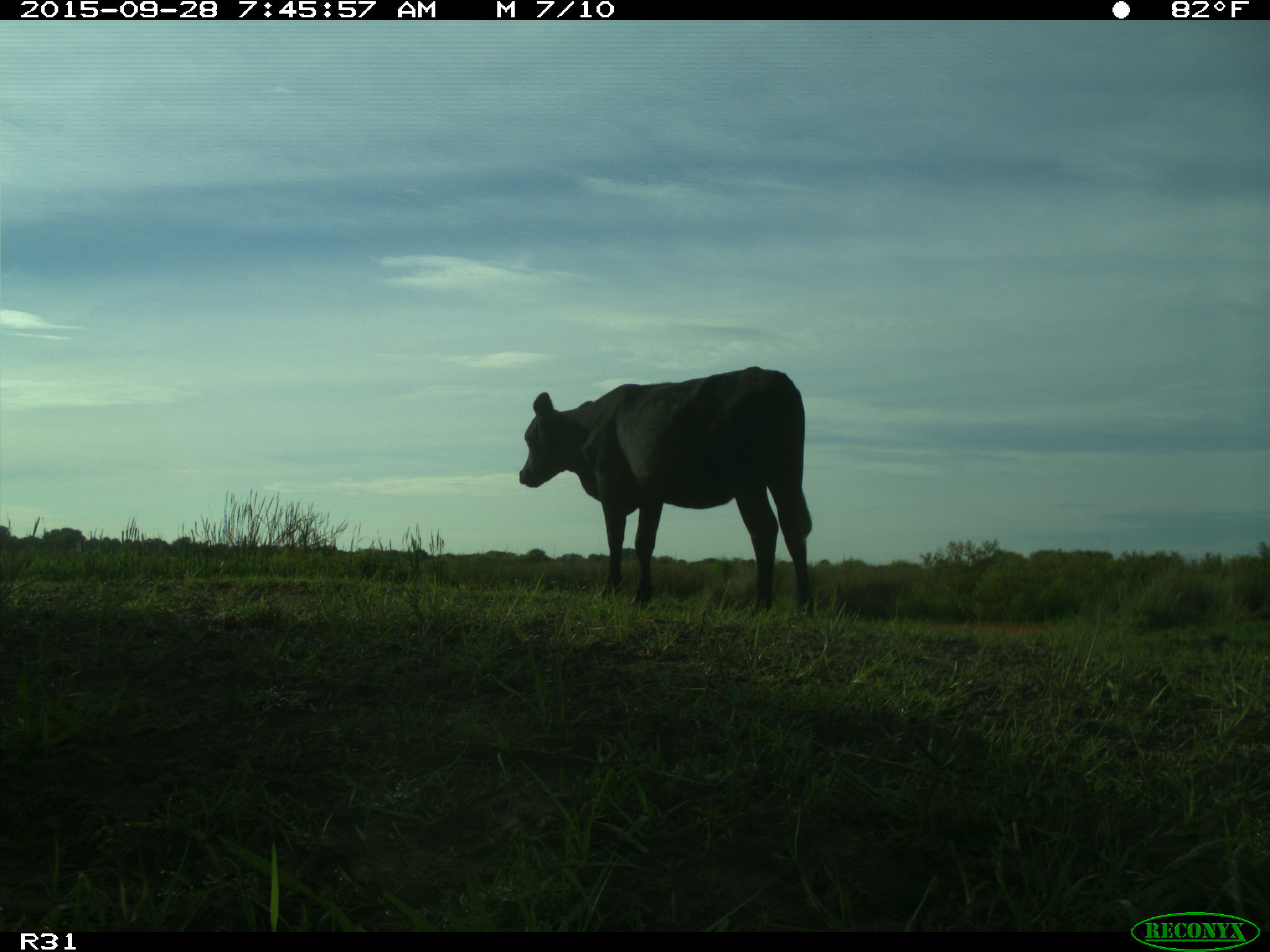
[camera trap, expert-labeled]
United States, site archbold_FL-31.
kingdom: Animalia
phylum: Chordata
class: Mammalia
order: Artiodactyla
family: Bovidae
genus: Bos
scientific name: Bos taurus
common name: domestic cow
Bos taurus (domestic cow).